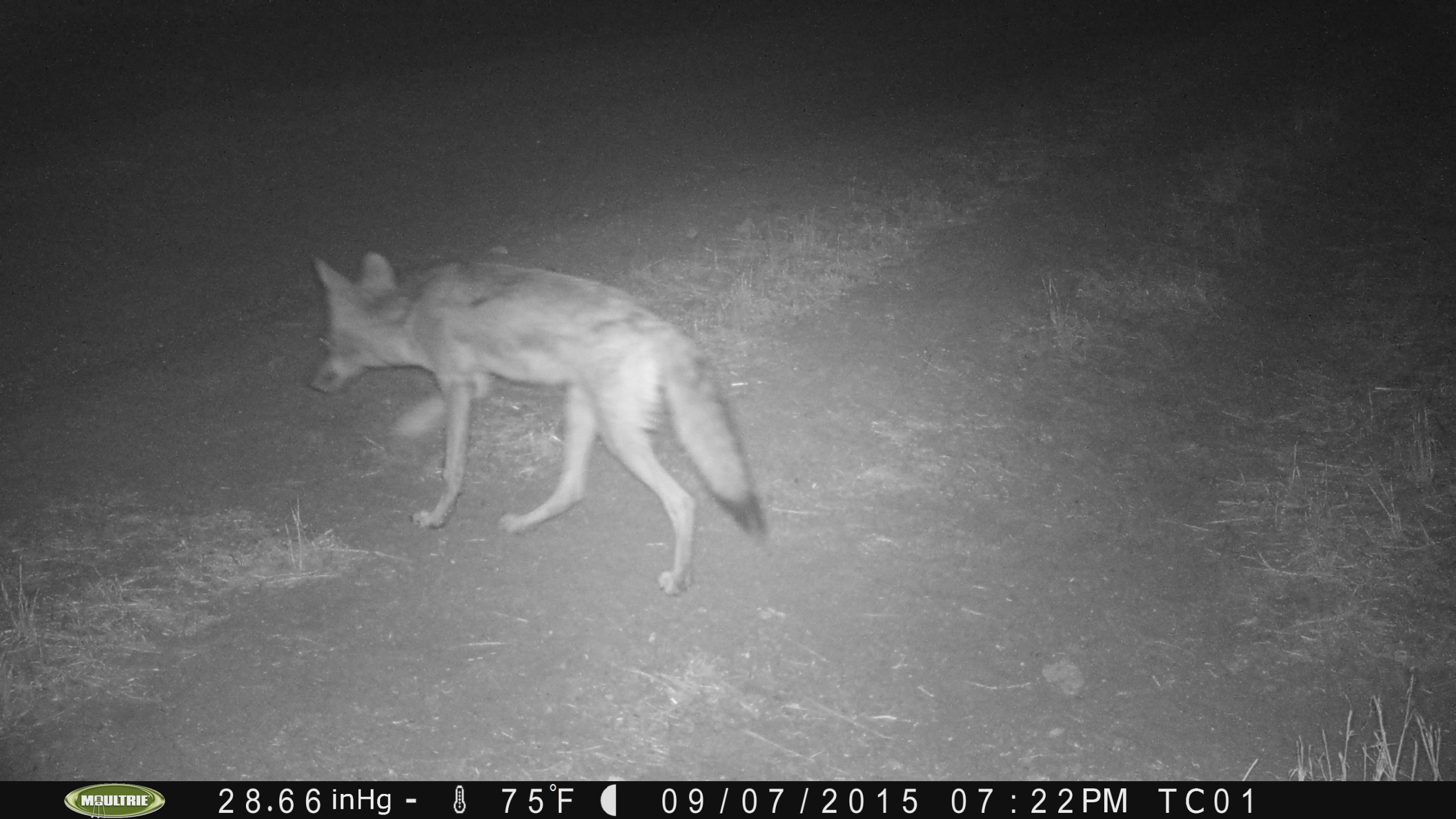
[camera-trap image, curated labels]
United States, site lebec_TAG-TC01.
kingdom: Animalia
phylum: Chordata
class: Mammalia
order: Carnivora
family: Canidae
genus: Canis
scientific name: Canis latrans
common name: coyote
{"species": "Canis latrans (coyote)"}